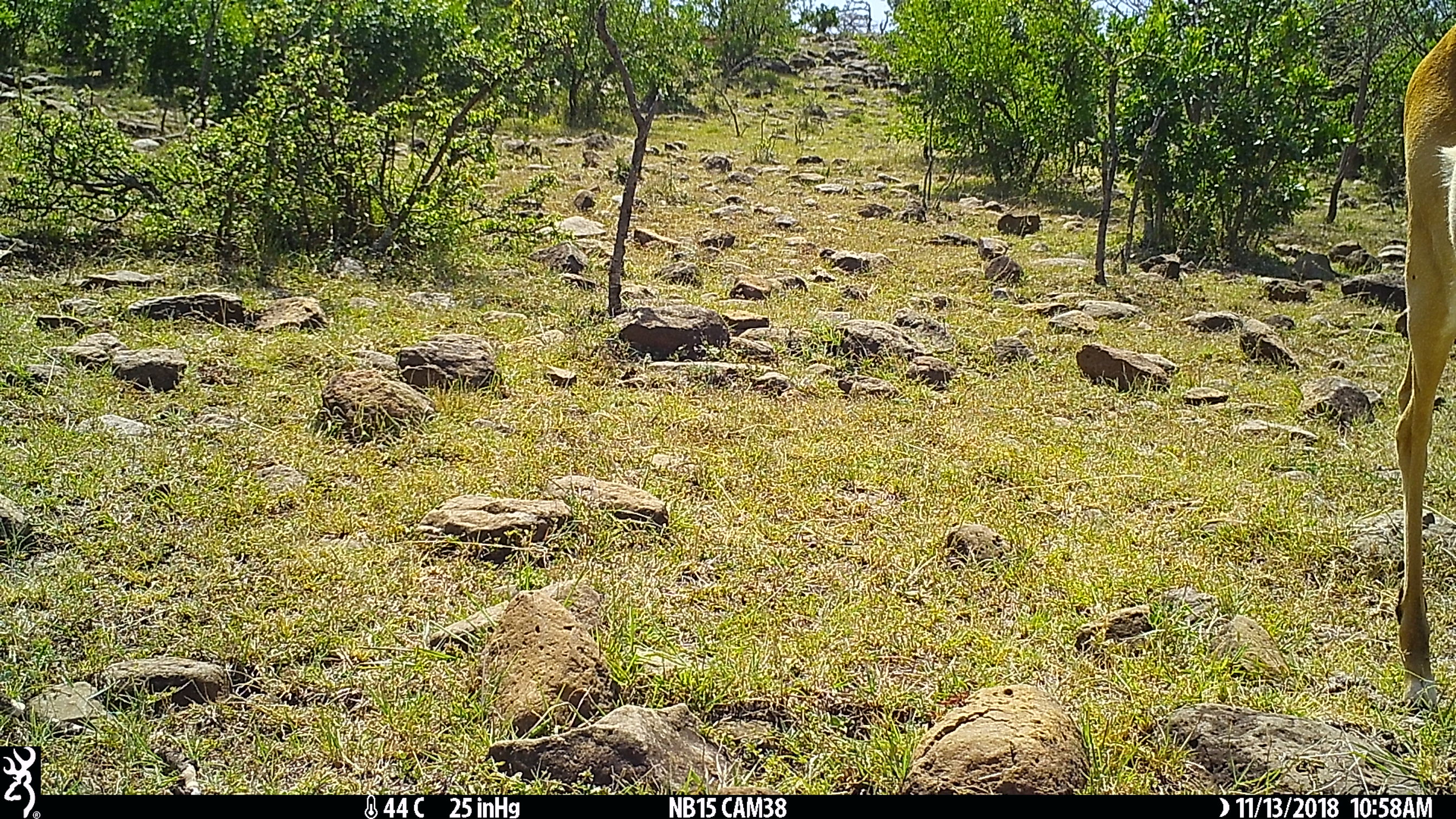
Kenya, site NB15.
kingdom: Animalia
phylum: Chordata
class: Mammalia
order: Artiodactyla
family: Bovidae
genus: Aepyceros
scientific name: Aepyceros melampus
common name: impala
Impala (Aepyceros melampus).